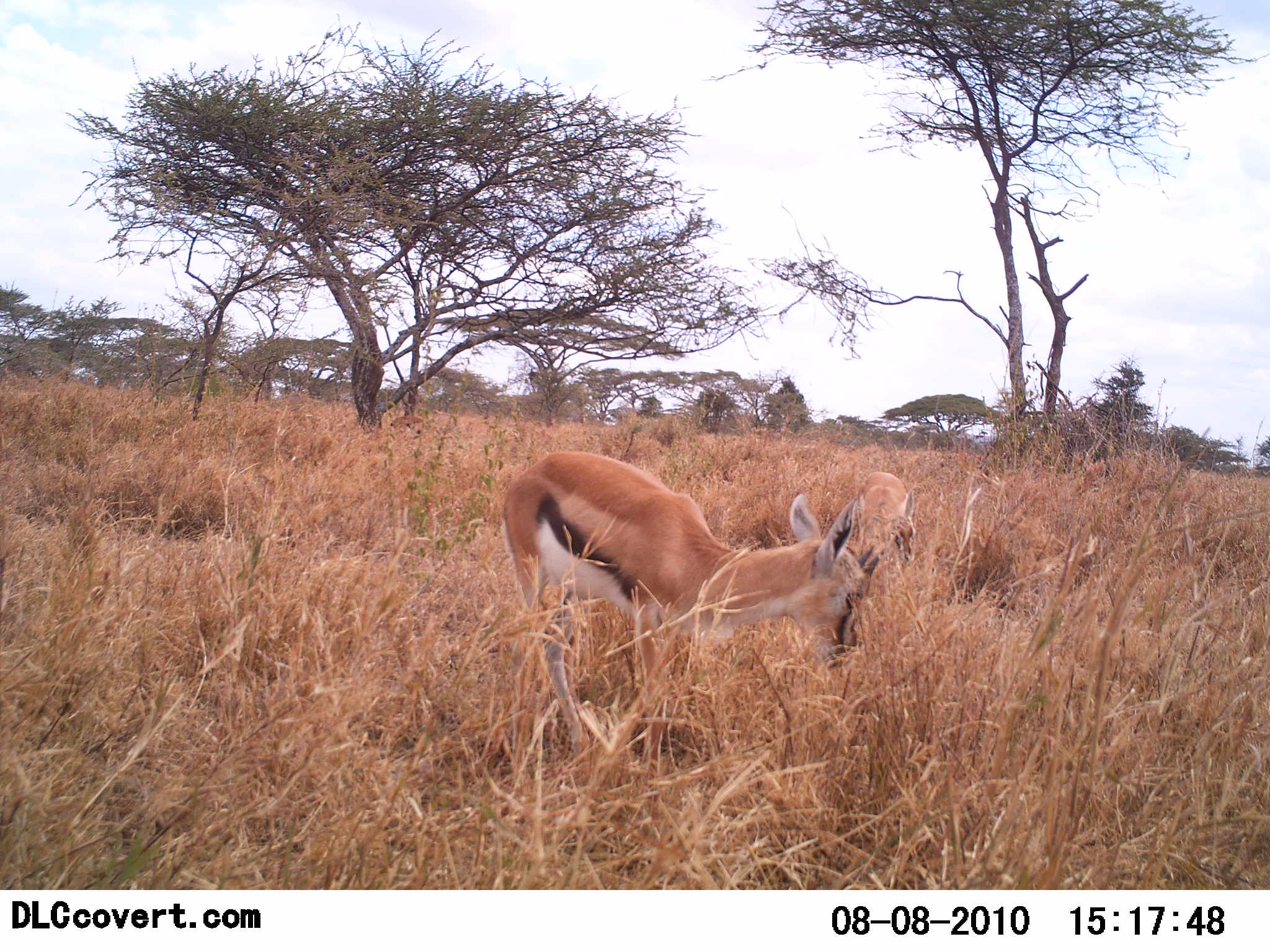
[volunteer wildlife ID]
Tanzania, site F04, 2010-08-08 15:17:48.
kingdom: Animalia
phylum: Chordata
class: Mammalia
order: Artiodactyla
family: Bovidae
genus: Eudorcas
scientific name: Eudorcas thomsonii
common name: thomson's gazelle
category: gazellethomsons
Gazellethomsons (thomson's gazelle) (Eudorcas thomsonii), count 2. Behavior (volunteer vote fractions): standing 64%, resting 9%, moving 9%, interacting 0%. Young present (vote fraction): 9%. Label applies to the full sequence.